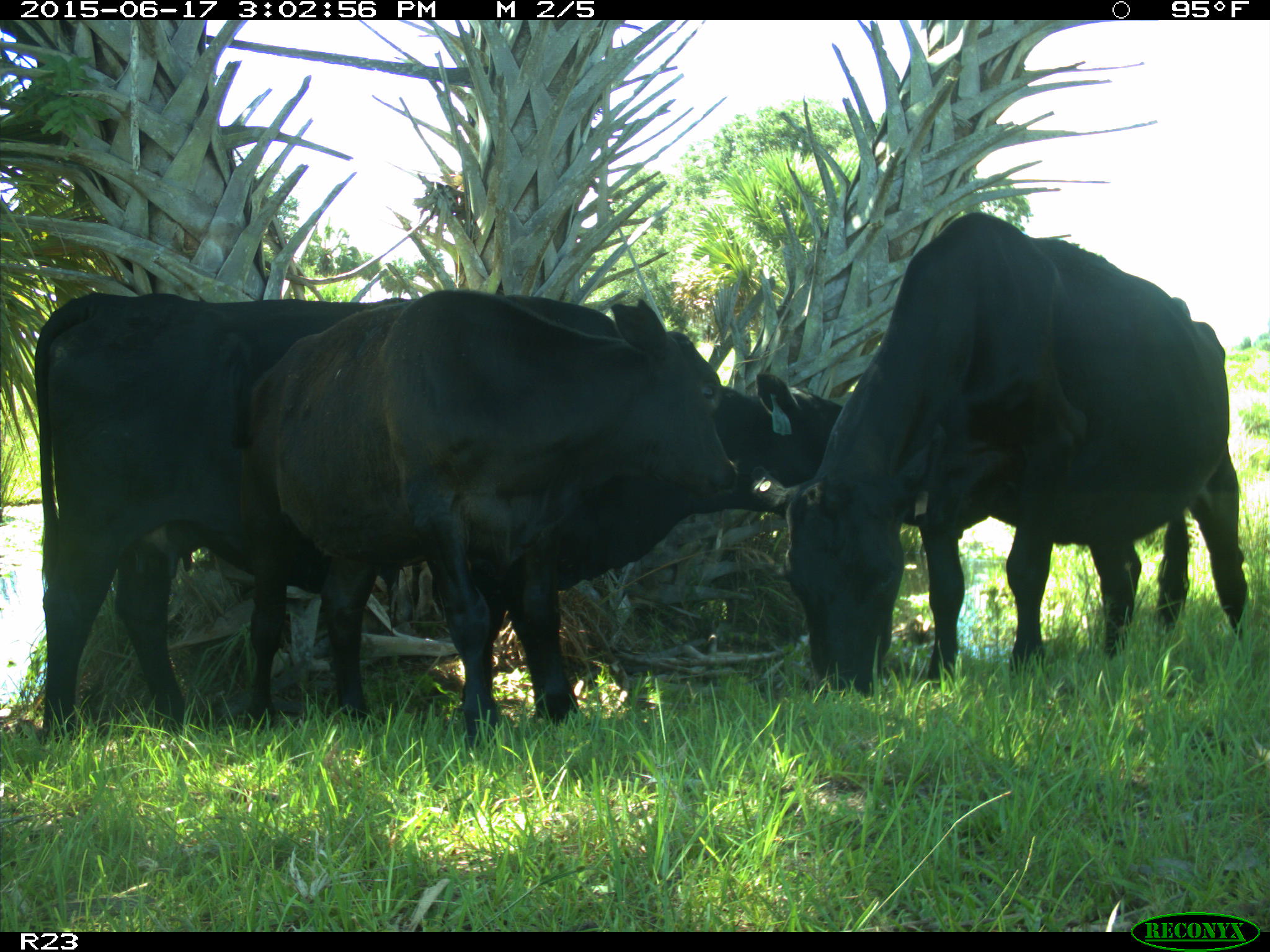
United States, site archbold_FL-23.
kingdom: Animalia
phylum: Chordata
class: Mammalia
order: Artiodactyla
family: Bovidae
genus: Bos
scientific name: Bos taurus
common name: domestic cow